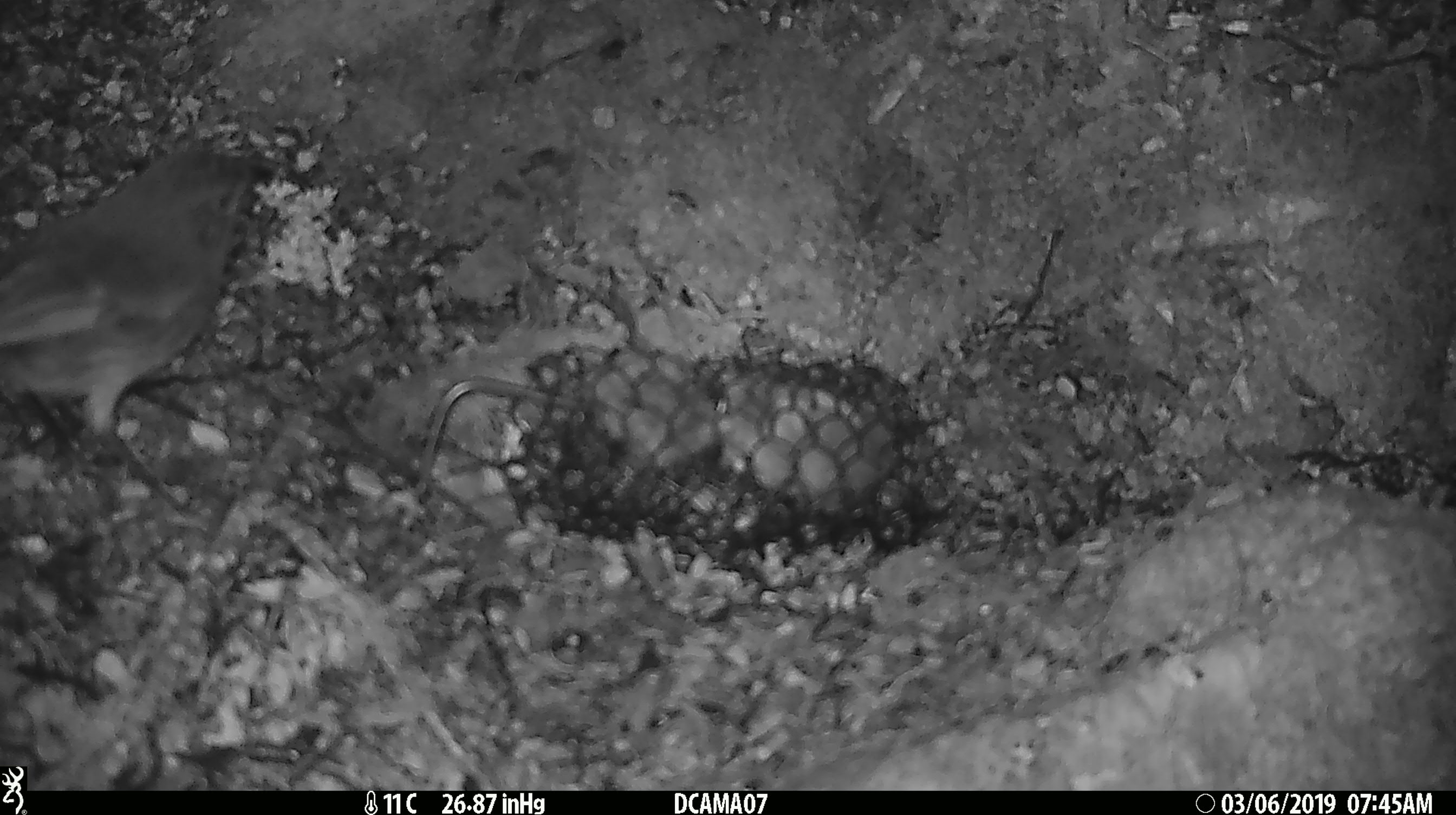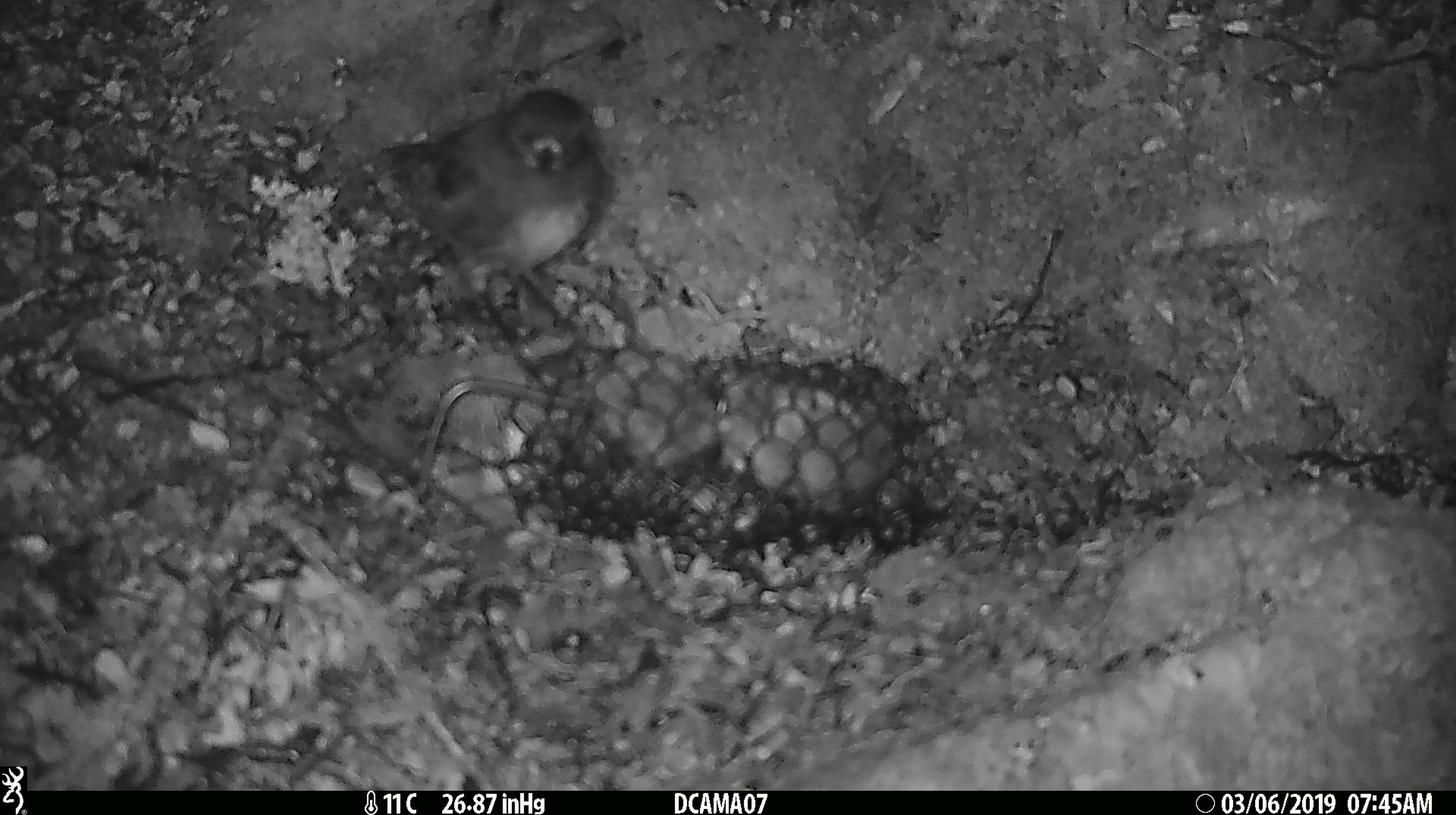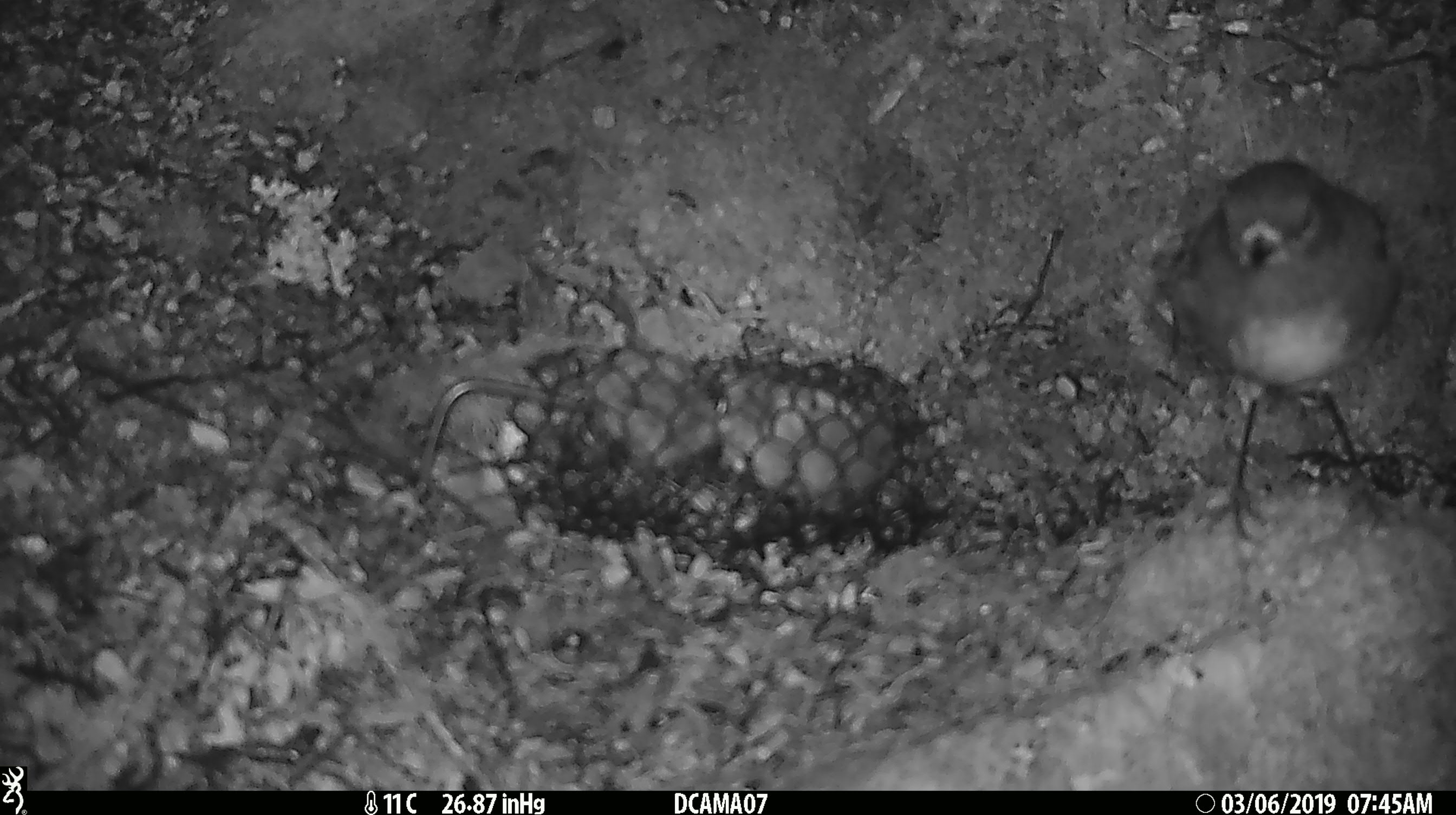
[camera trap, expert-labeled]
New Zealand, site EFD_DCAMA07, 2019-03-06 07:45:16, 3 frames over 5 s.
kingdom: Animalia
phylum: Chordata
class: Aves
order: Passeriformes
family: Petroicidae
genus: Petroica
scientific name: Petroica australis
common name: new zealand robin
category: robin